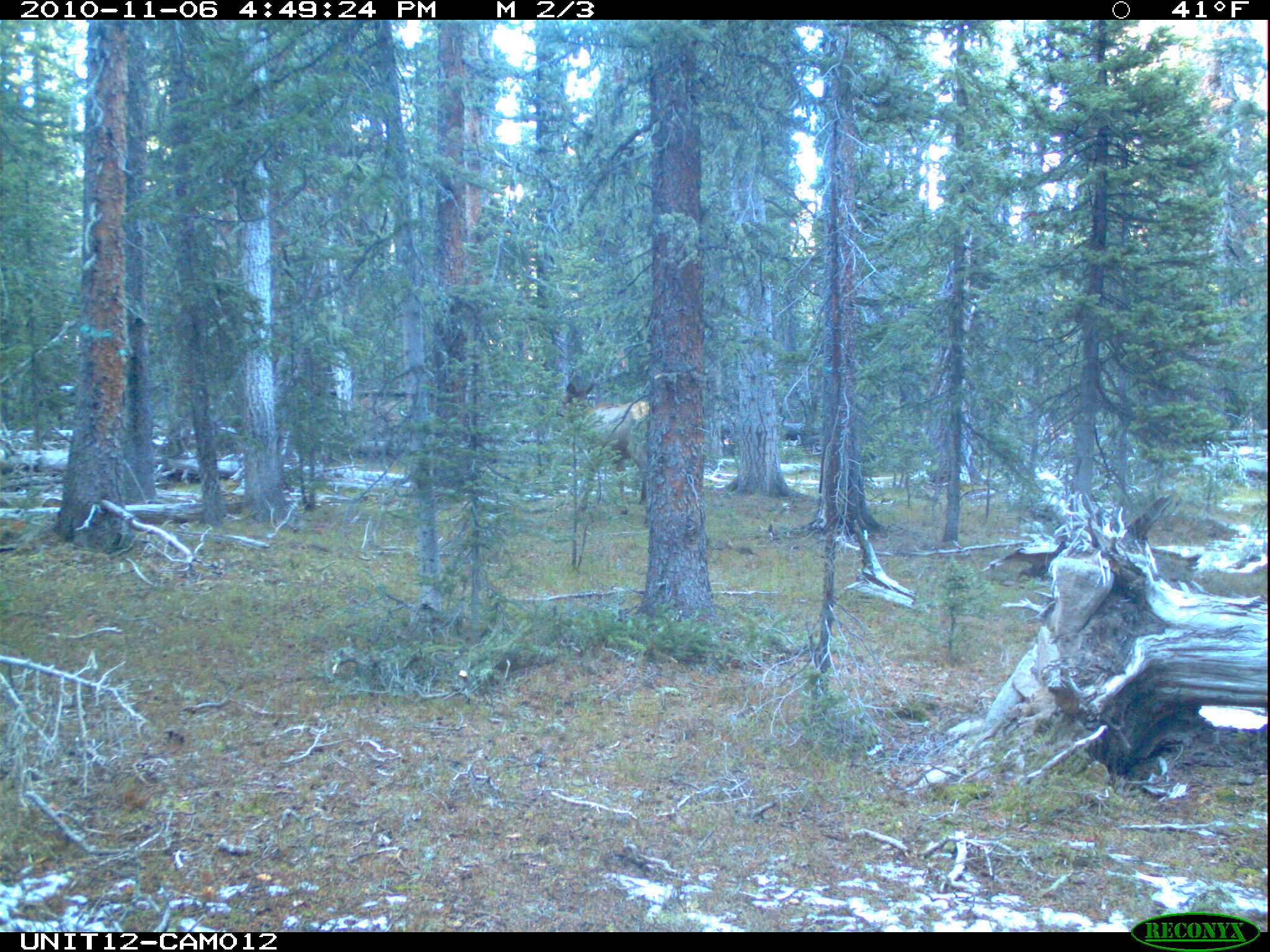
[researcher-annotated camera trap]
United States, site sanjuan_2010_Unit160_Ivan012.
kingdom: Animalia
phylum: Chordata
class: Mammalia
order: Artiodactyla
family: Cervidae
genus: Cervus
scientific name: Cervus elaphus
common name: red deer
Cervus elaphus (red deer).